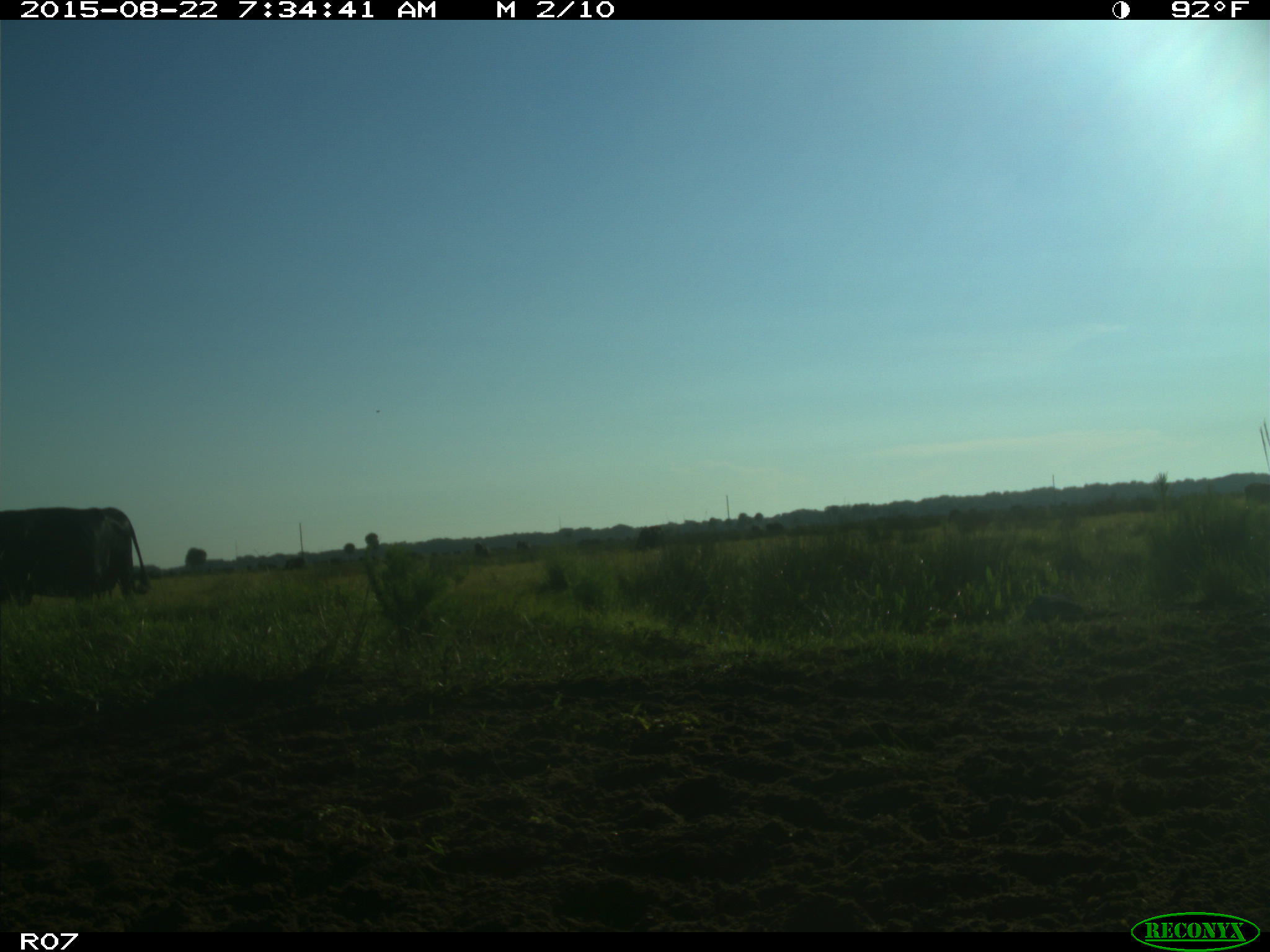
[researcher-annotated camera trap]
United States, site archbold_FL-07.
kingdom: Animalia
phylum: Chordata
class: Mammalia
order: Artiodactyla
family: Bovidae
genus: Bos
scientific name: Bos taurus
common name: domestic cow